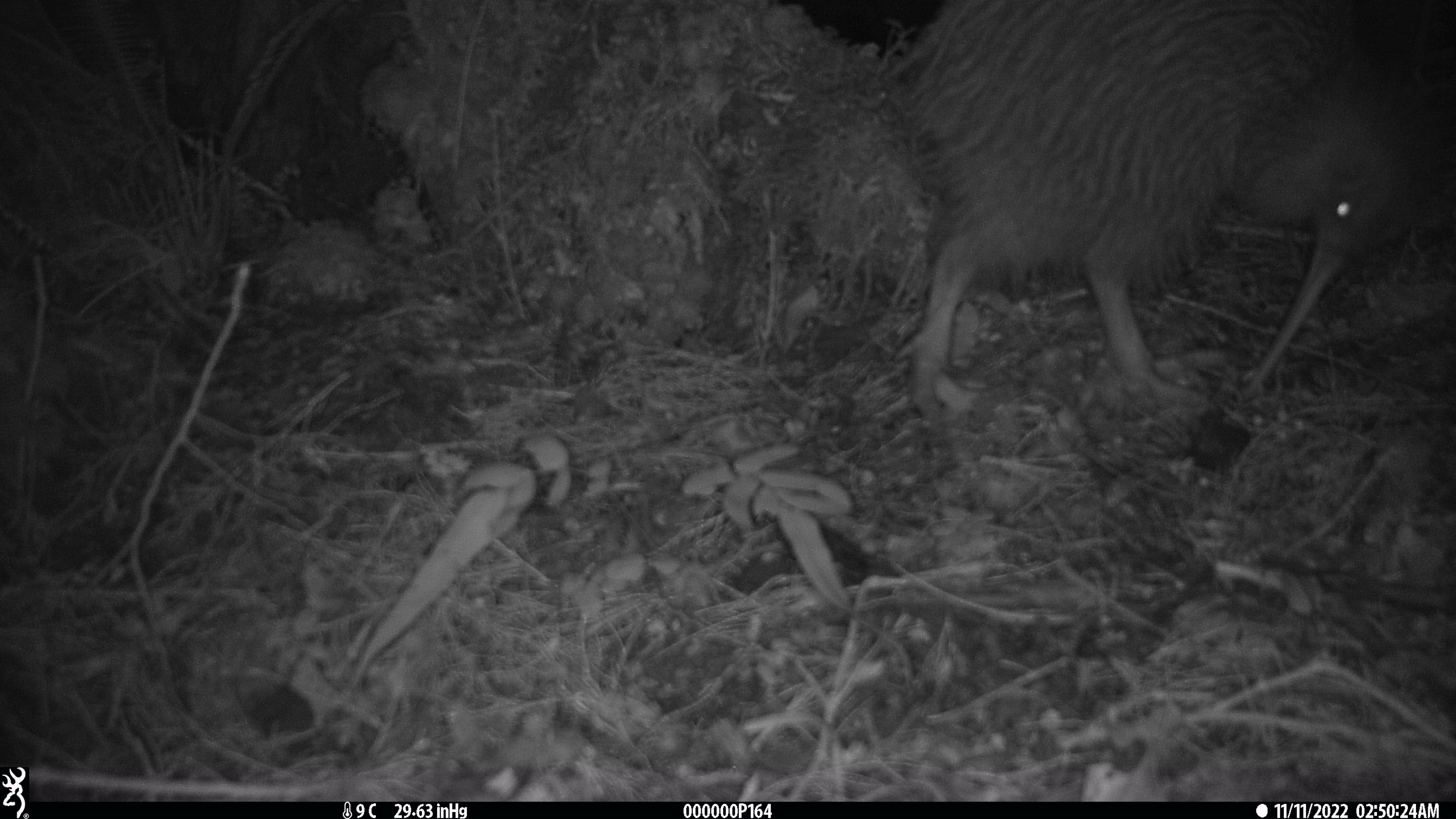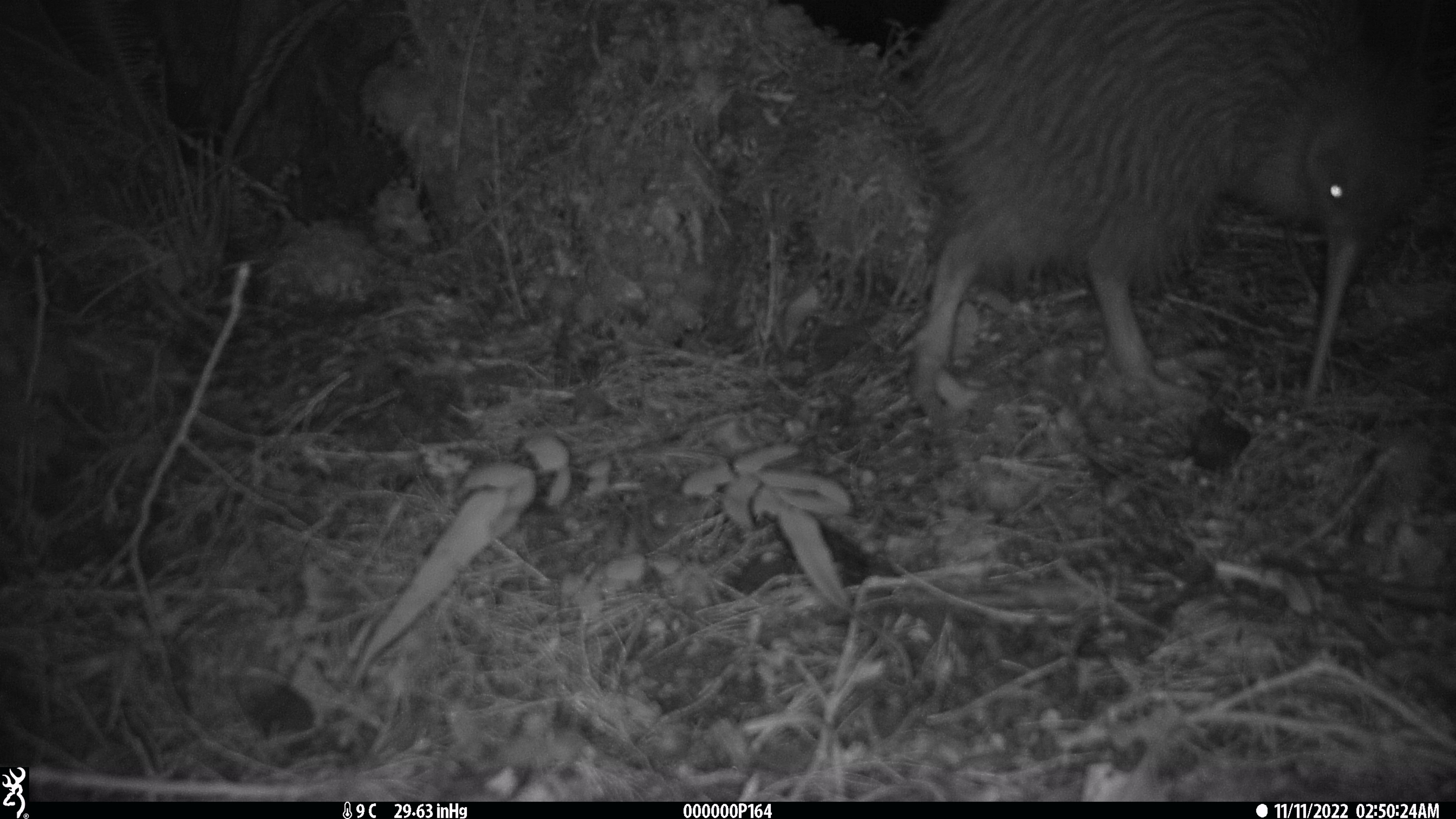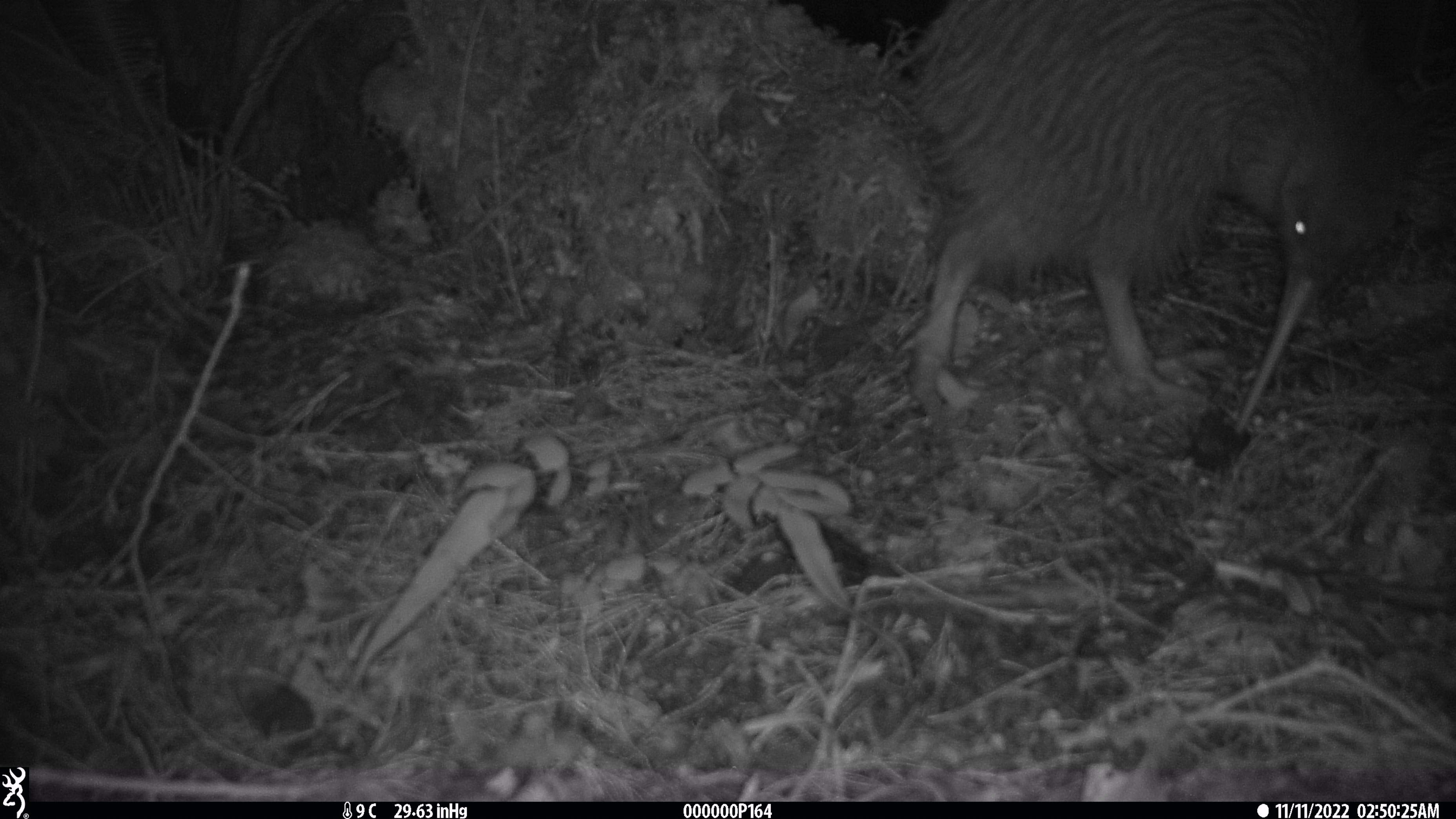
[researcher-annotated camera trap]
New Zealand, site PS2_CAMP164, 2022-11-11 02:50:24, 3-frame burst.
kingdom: Animalia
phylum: Chordata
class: Aves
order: Apterygiformes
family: Apterygidae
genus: Apteryx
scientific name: Apteryx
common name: kiwi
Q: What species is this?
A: Kiwi (Apteryx).